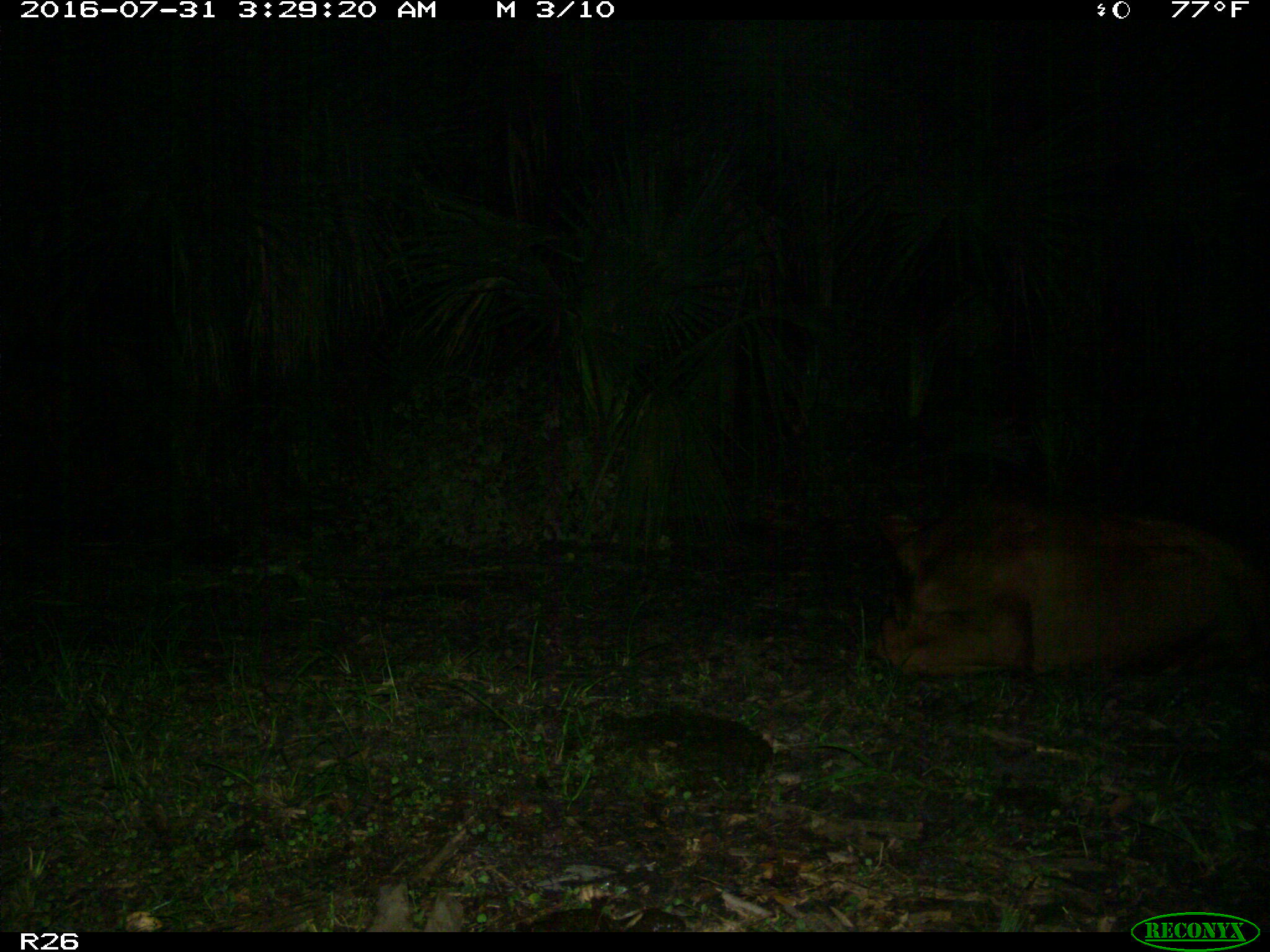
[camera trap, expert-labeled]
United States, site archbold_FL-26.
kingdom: Animalia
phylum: Chordata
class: Mammalia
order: Artiodactyla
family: Bovidae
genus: Bos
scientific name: Bos taurus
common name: domestic cow